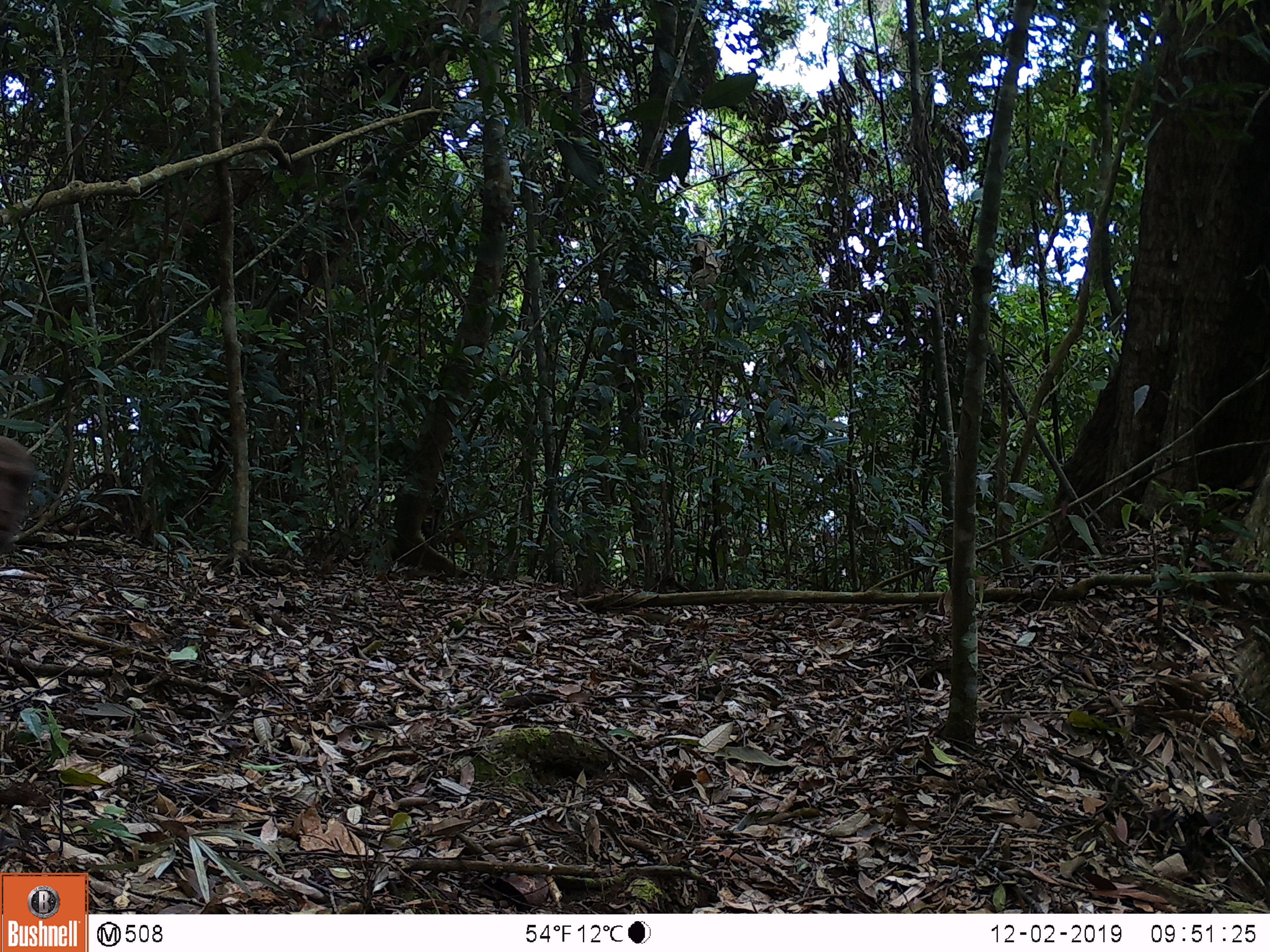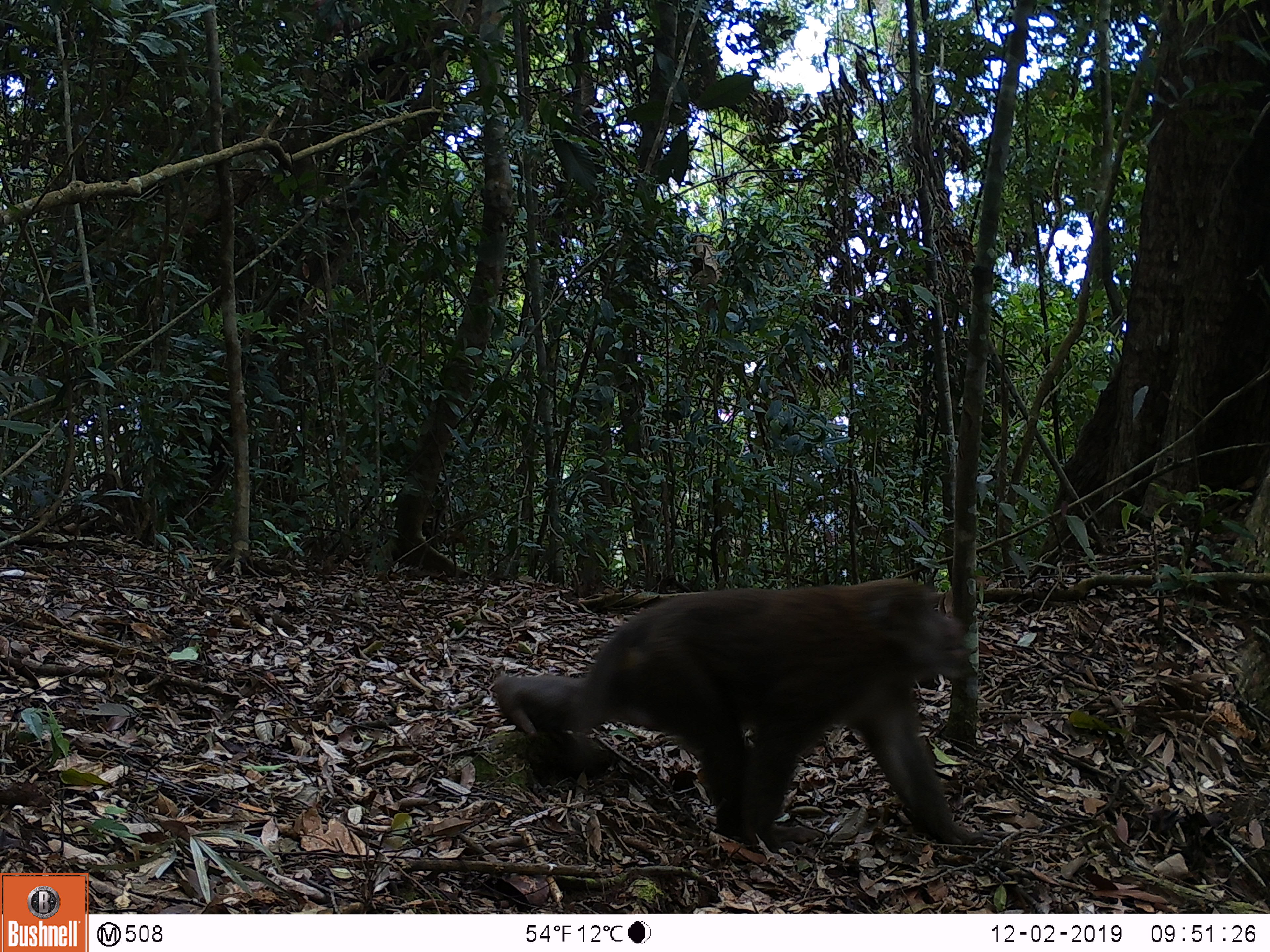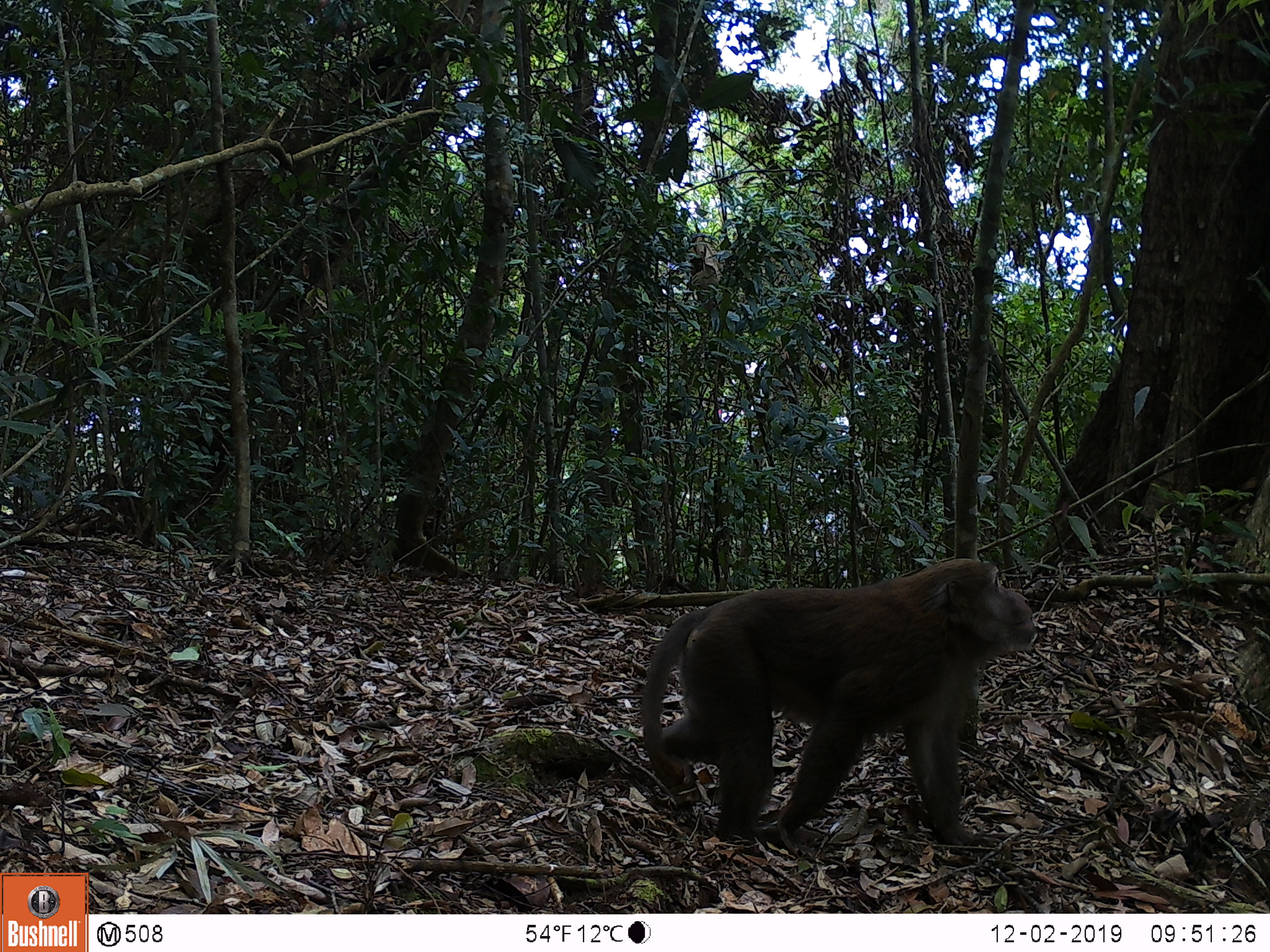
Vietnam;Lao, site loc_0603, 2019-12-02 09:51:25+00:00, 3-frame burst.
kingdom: Animalia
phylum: Chordata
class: Mammalia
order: Primates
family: Cercopithecidae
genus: Macaca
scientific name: Macaca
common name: macaques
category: assam or rhesus macaque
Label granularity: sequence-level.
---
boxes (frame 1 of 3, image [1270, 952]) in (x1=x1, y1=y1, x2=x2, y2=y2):
assam or rhesus macaque: (x1=0, y1=433, x2=32, y2=550)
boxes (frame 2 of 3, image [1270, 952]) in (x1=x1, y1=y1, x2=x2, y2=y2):
assam or rhesus macaque: (x1=492, y1=576, x2=973, y2=848)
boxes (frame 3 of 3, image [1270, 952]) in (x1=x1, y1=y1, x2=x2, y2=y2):
assam or rhesus macaque: (x1=640, y1=557, x2=1036, y2=847)